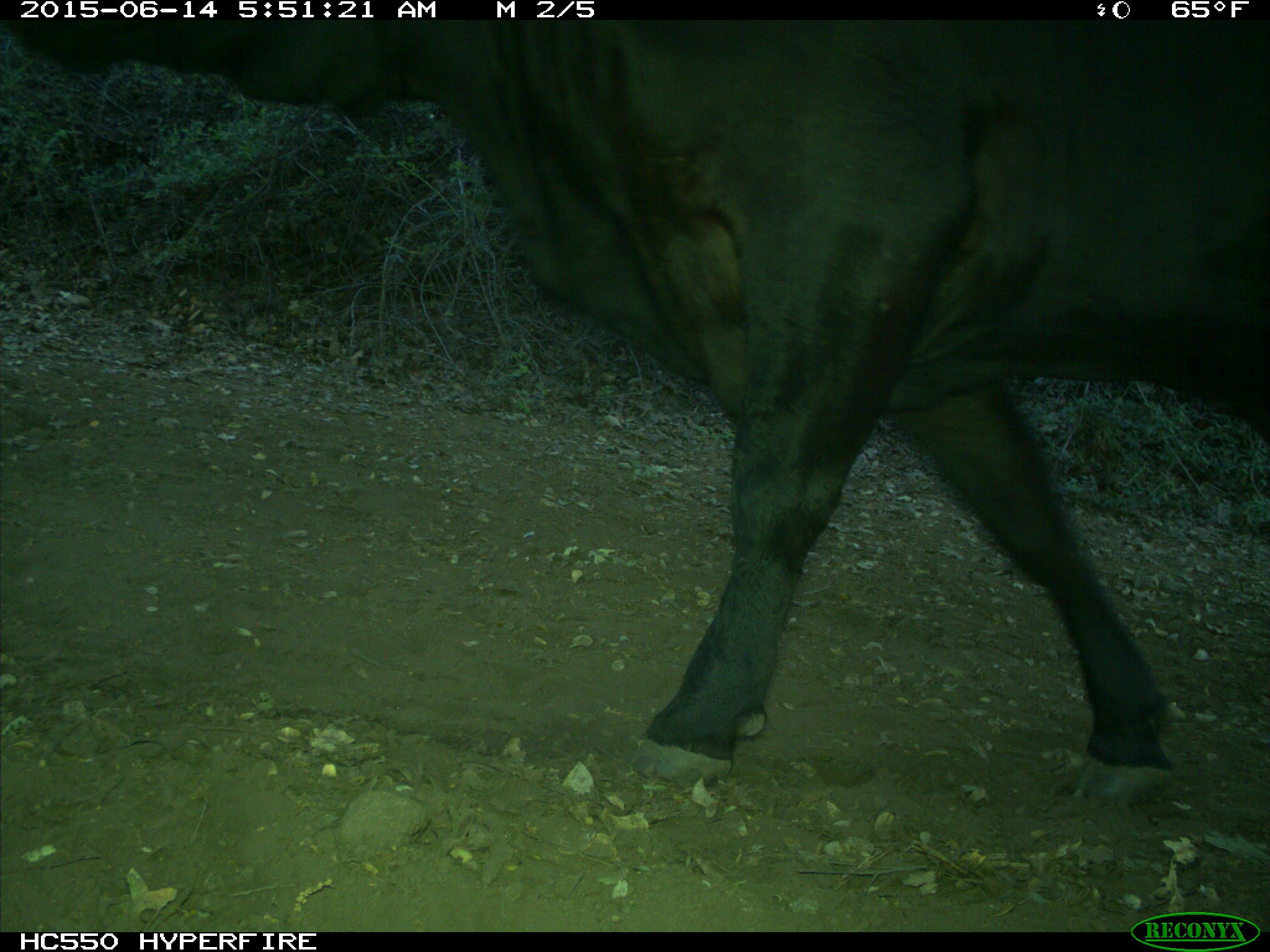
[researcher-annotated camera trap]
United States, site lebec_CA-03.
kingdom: Animalia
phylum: Chordata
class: Mammalia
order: Artiodactyla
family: Bovidae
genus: Bos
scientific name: Bos taurus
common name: domestic cow